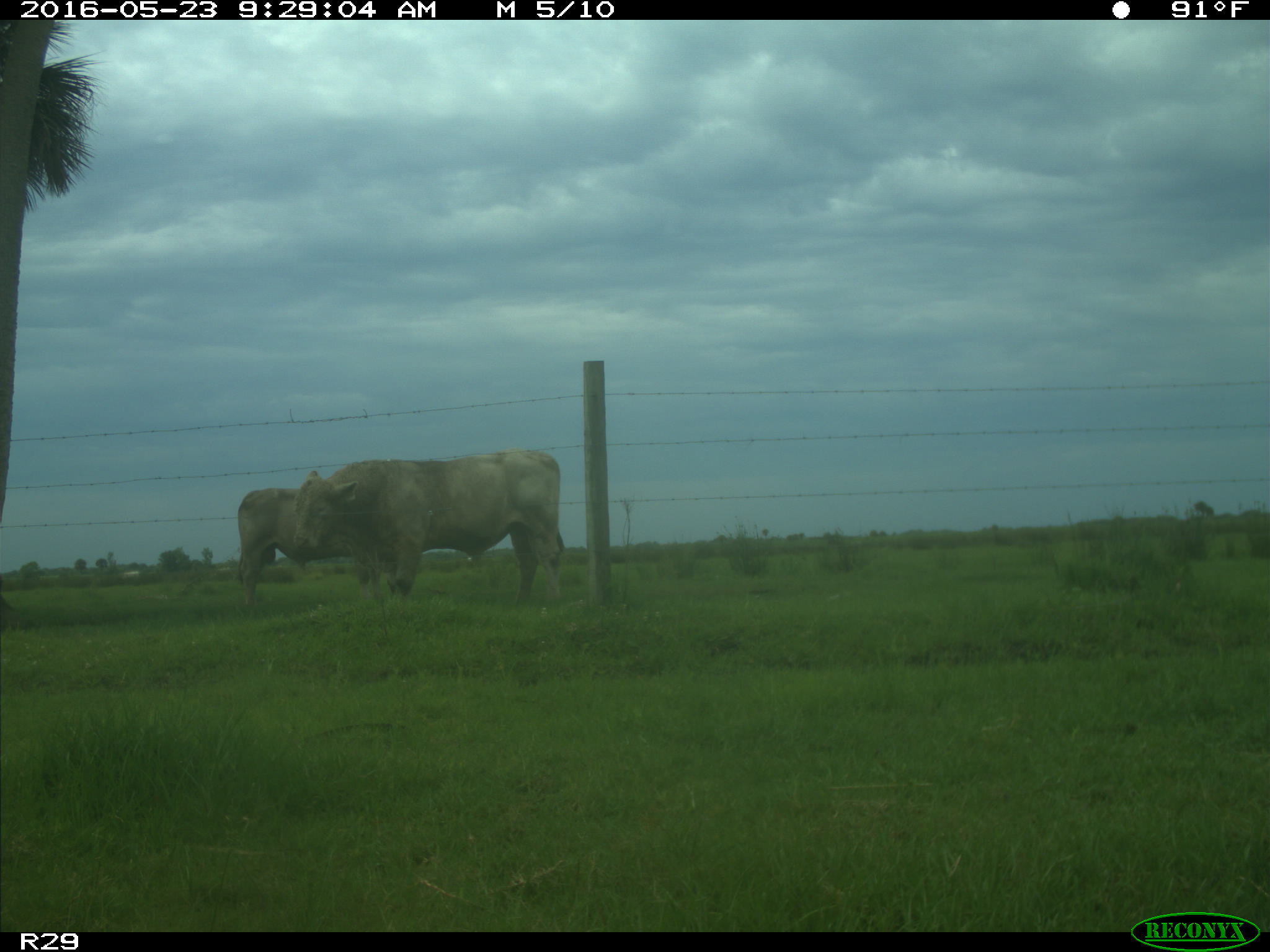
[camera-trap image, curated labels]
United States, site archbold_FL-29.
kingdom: Animalia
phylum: Chordata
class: Mammalia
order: Artiodactyla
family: Bovidae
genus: Bos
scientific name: Bos taurus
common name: domestic cow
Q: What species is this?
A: Bos taurus (domestic cow).